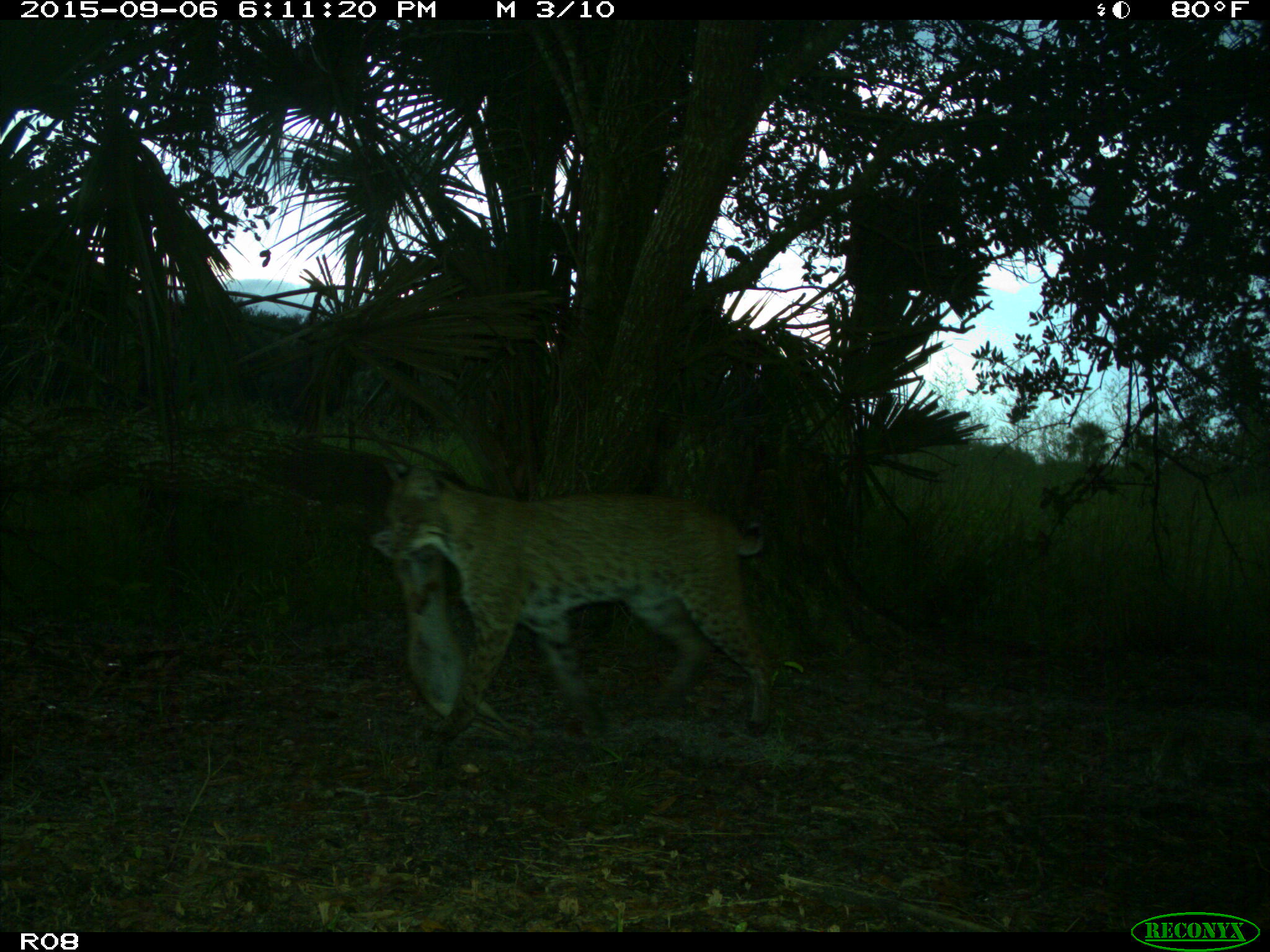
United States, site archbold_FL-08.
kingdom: Animalia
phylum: Chordata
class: Mammalia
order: Carnivora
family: Felidae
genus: Lynx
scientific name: Lynx rufus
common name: bobcat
Lynx rufus (bobcat).